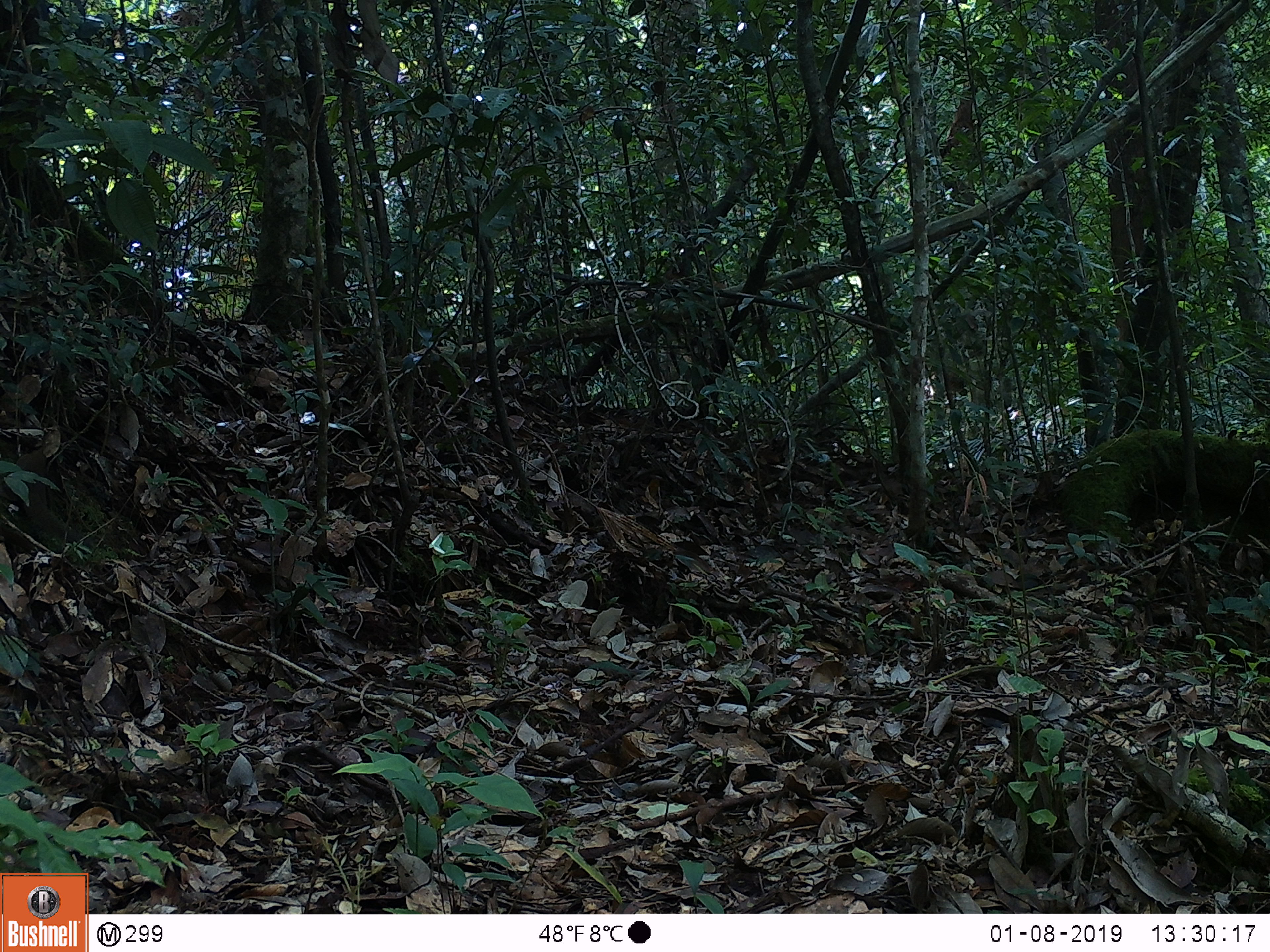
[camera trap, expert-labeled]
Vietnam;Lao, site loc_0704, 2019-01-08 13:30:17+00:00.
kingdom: Animalia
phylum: Chordata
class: Mammalia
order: Scandentia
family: Tupaiidae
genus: Tupaia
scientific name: Tupaia belangeri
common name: northern treeshrew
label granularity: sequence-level